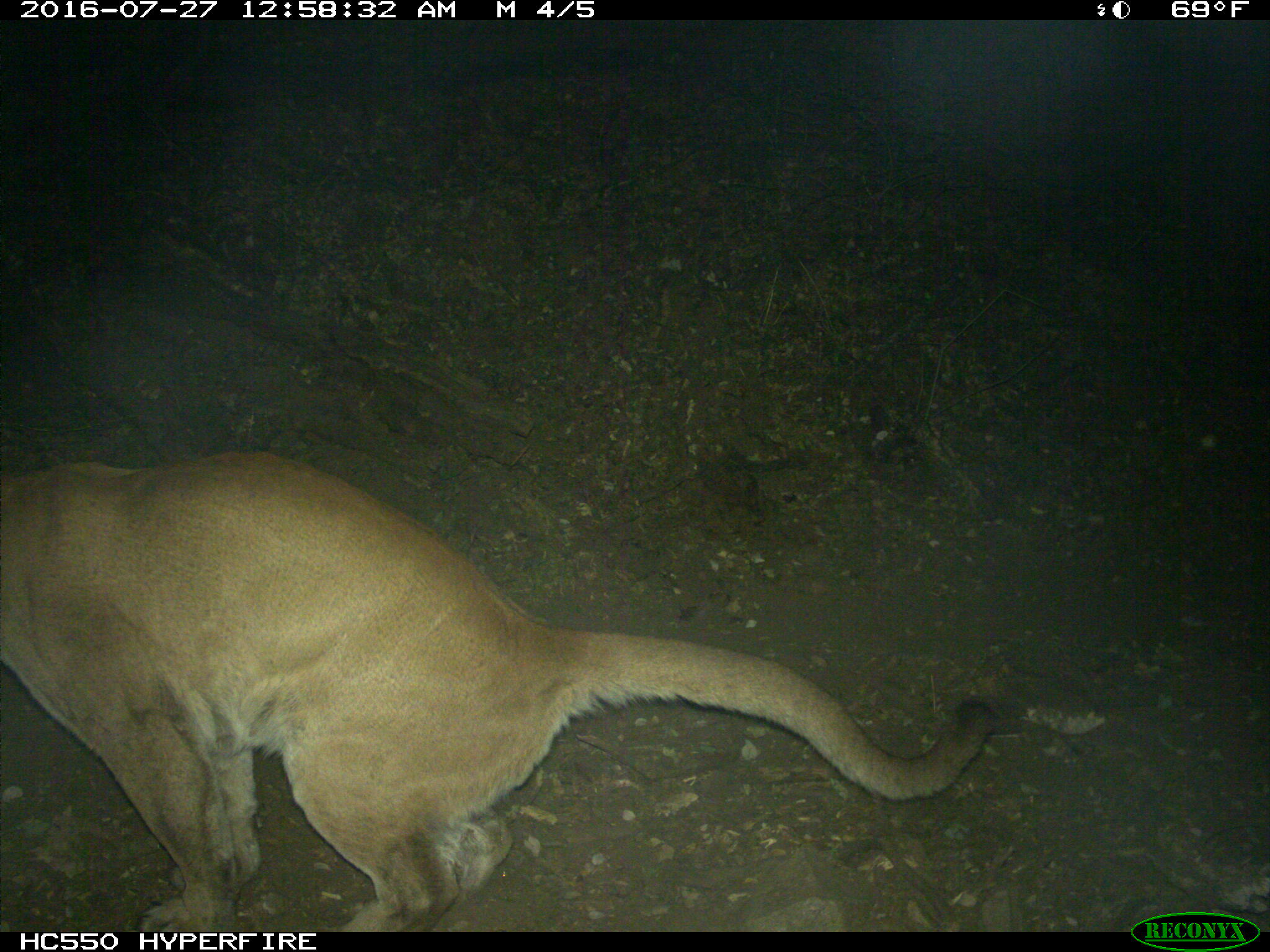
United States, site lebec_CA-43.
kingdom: Animalia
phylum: Chordata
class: Mammalia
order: Carnivora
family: Felidae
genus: Puma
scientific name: Puma concolor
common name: mountain lion